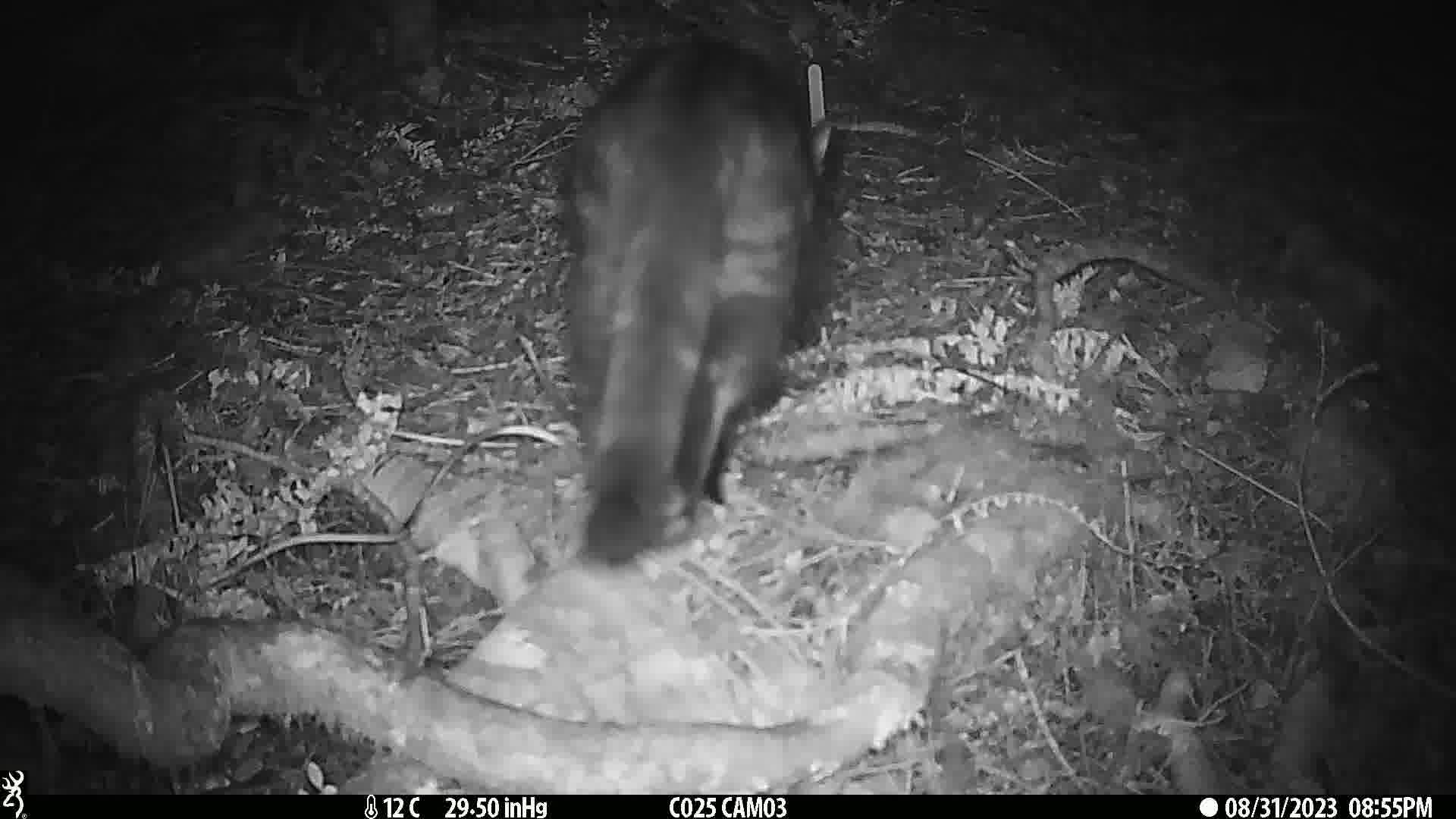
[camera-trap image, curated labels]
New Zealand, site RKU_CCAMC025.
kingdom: Animalia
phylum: Chordata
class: Mammalia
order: Carnivora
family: Felidae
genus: Felis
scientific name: Felis catus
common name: domestic cat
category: cat